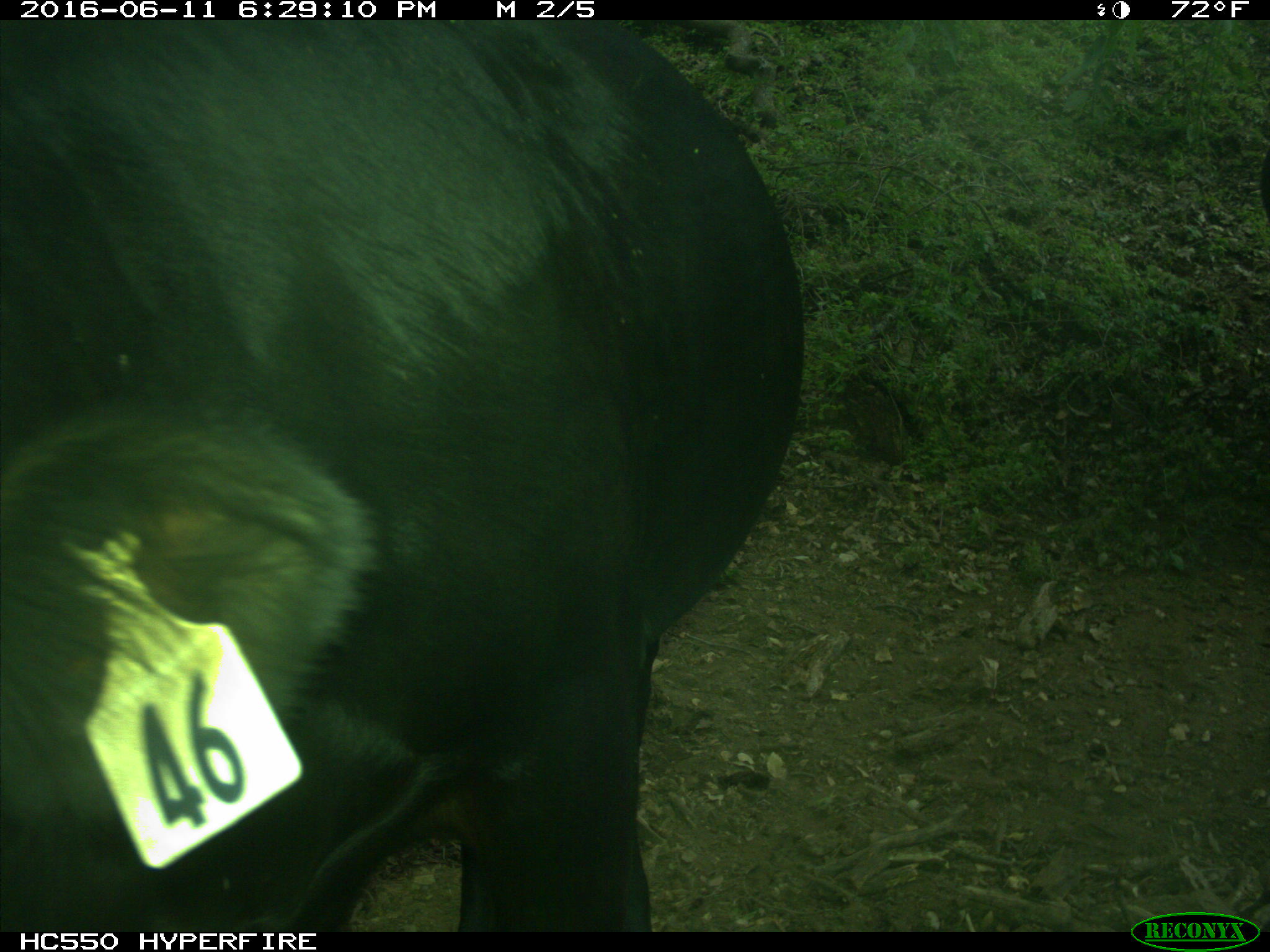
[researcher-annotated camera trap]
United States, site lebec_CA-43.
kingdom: Animalia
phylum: Chordata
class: Mammalia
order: Artiodactyla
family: Bovidae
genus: Bos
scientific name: Bos taurus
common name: domestic cow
Bos taurus (domestic cow).